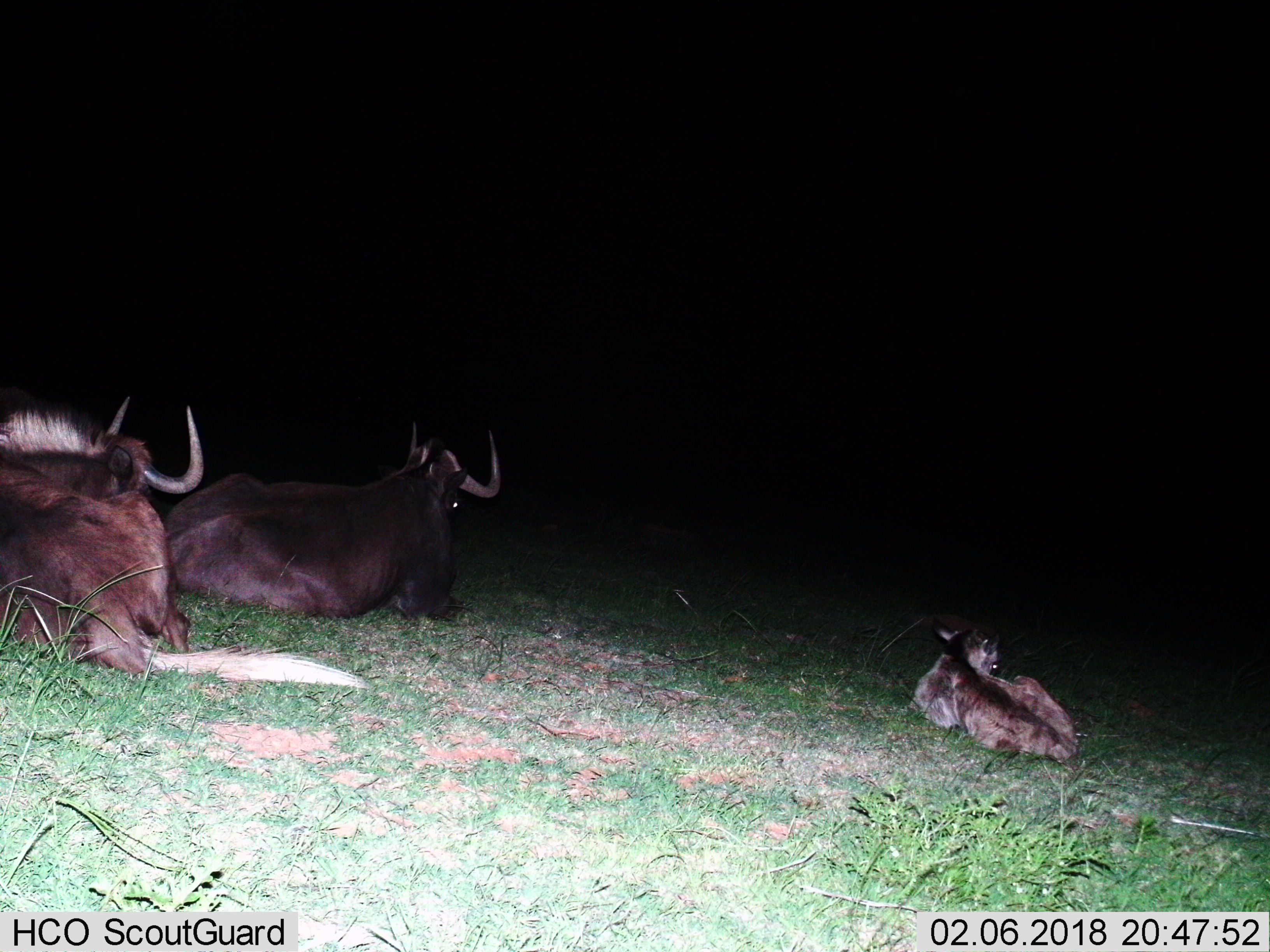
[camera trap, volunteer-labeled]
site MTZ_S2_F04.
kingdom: Animalia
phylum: Chordata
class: Mammalia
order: Artiodactyla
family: Bovidae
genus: Connochaetes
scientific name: Connochaetes gnou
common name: black wildebeest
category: wildebeestblack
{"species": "wildebeestblack (black wildebeest) (Connochaetes gnou)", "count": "3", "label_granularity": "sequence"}